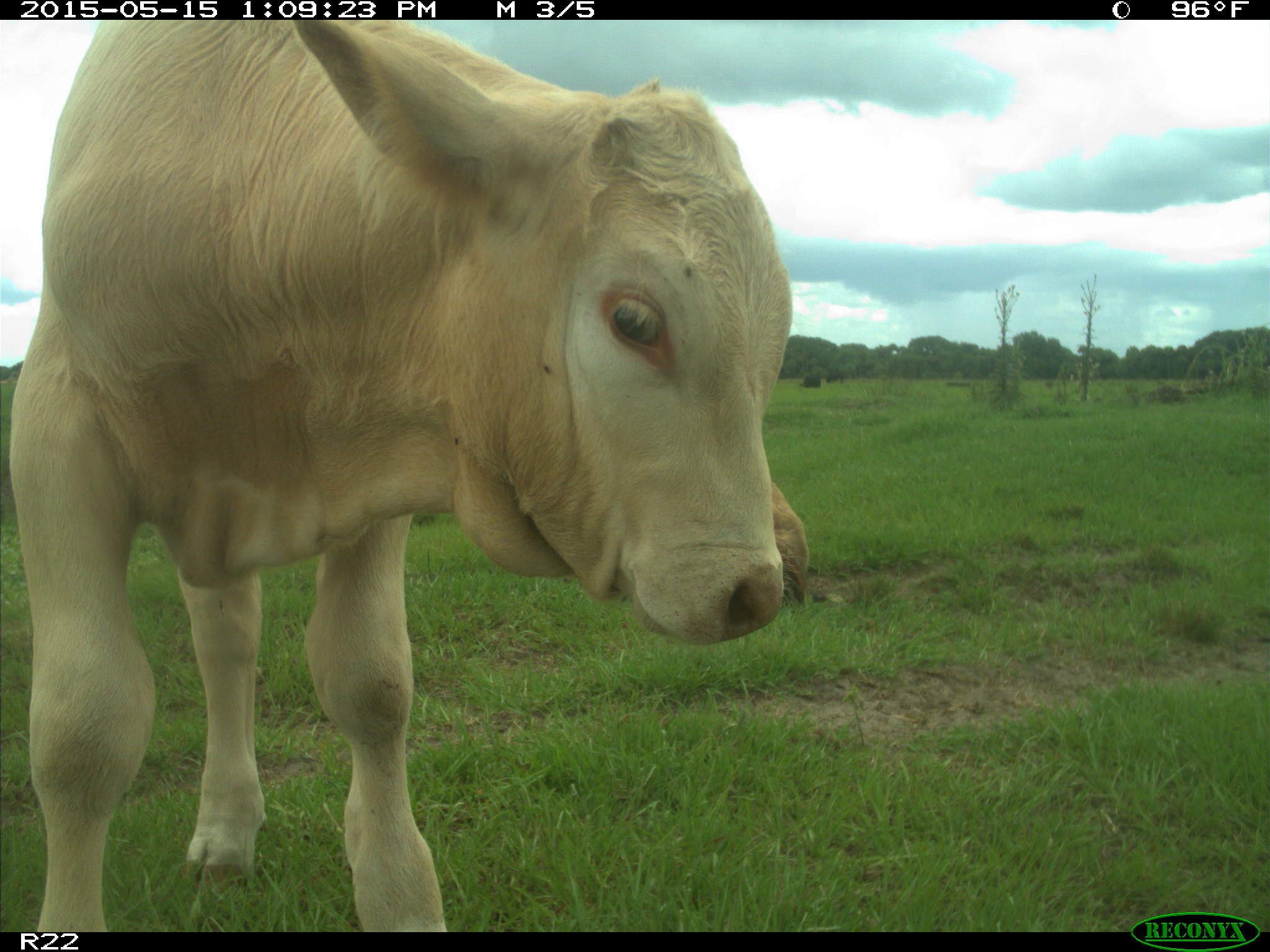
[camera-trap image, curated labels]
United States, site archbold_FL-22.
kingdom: Animalia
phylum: Chordata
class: Mammalia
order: Artiodactyla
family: Bovidae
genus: Bos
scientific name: Bos taurus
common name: domestic cow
Bos taurus (domestic cow).